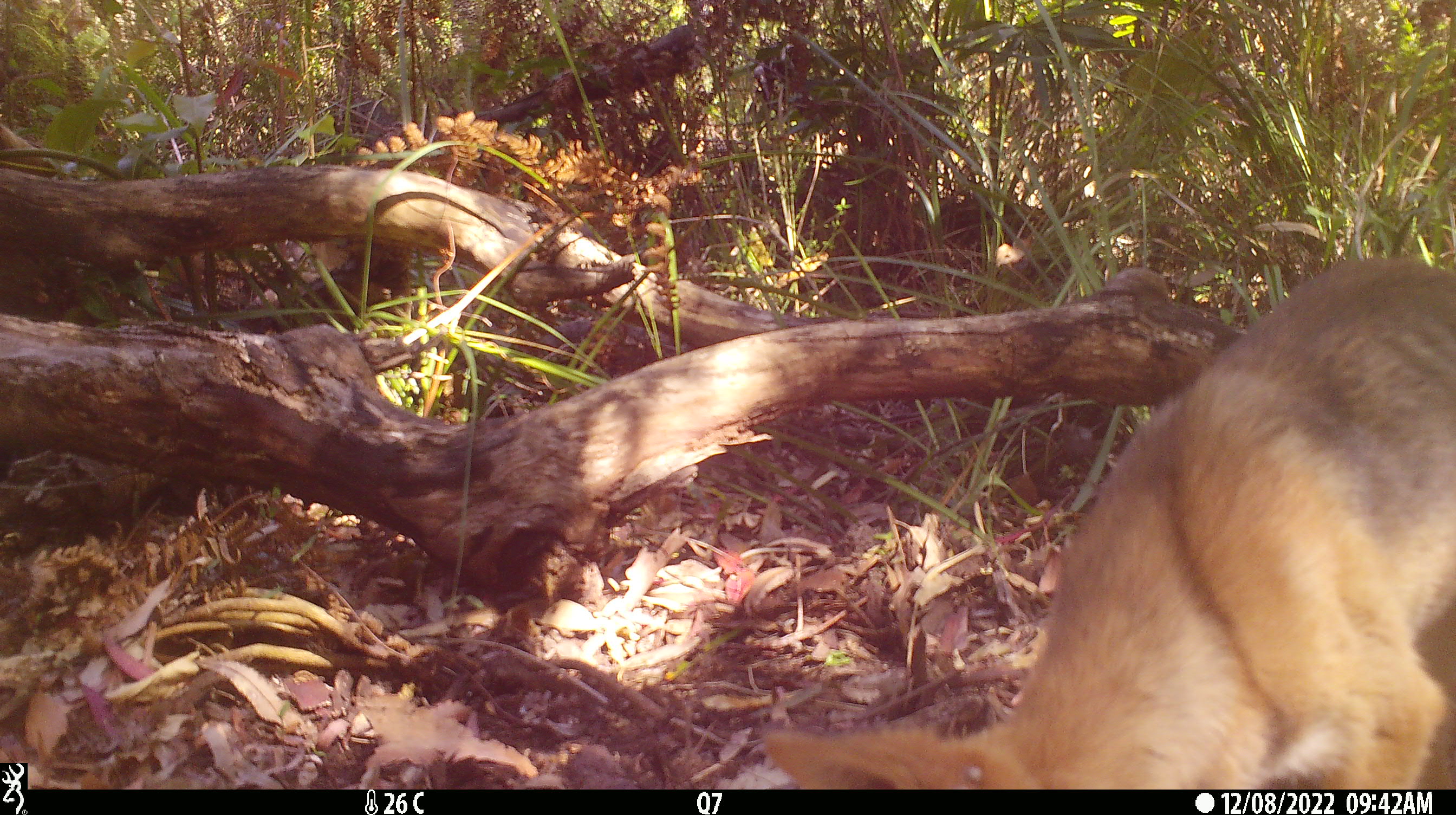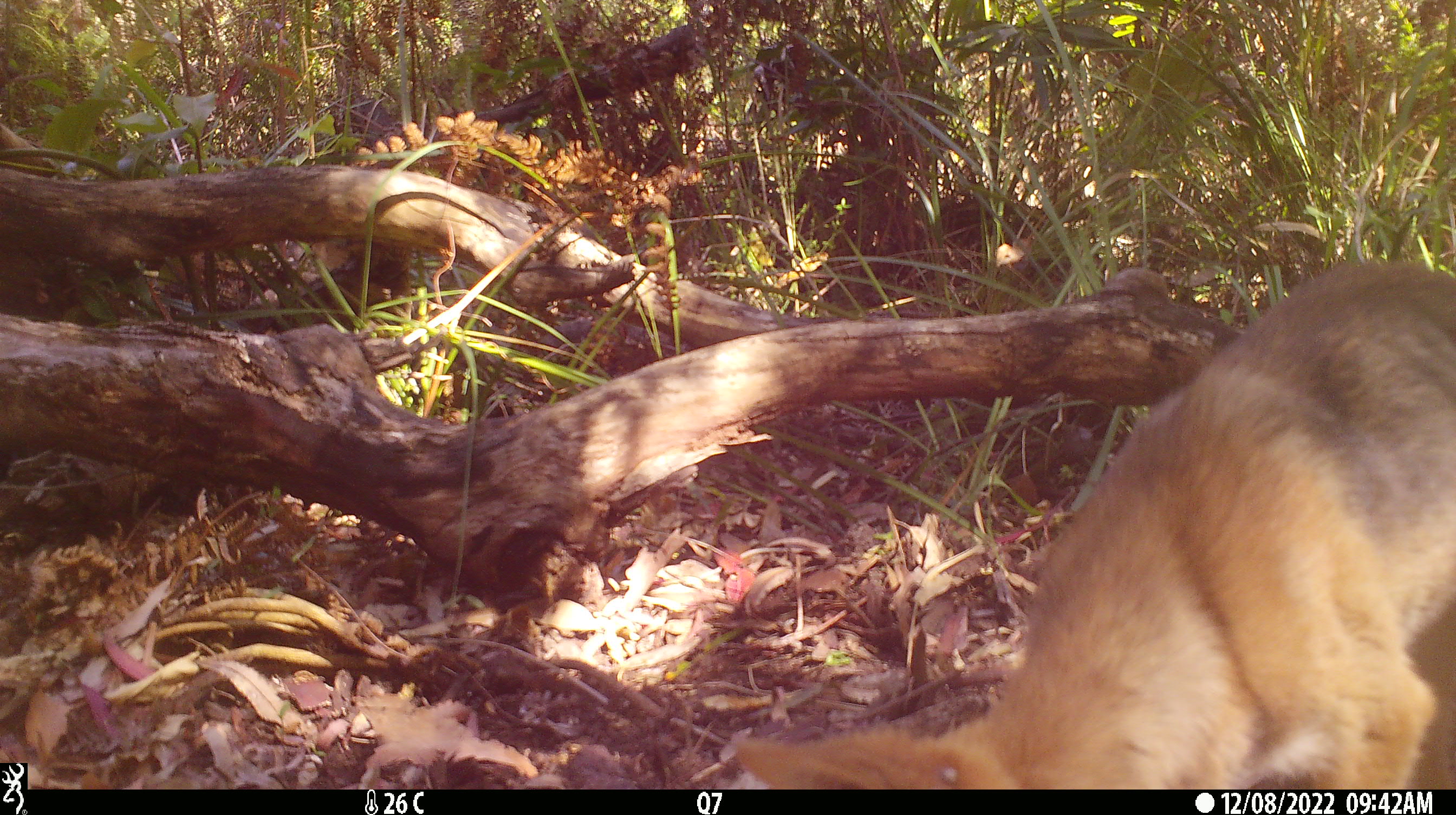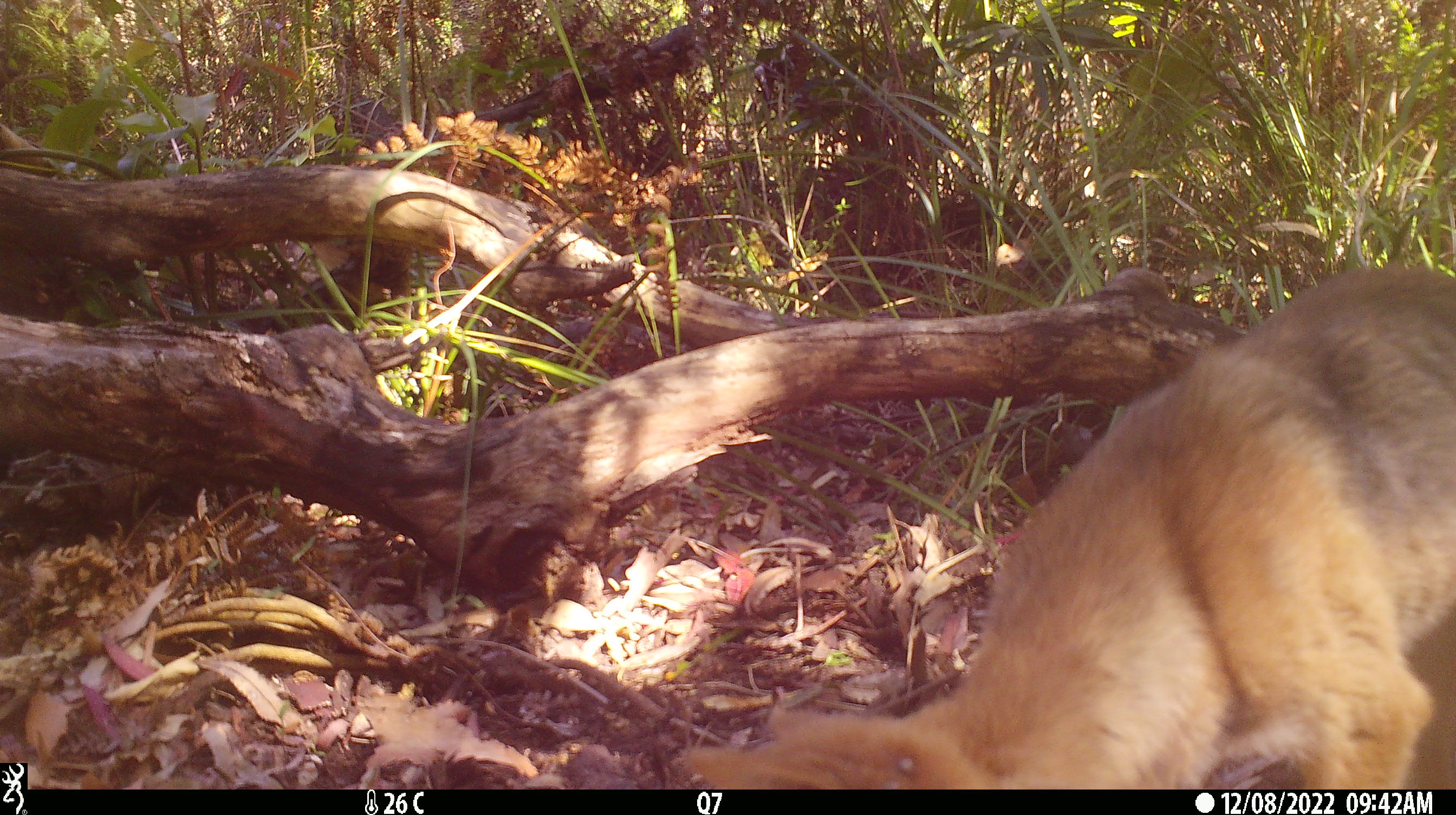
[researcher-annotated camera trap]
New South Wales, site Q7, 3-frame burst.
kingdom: Animalia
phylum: Chordata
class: Mammalia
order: Carnivora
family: Canidae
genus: Canis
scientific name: Canis familiaris dingo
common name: dingo